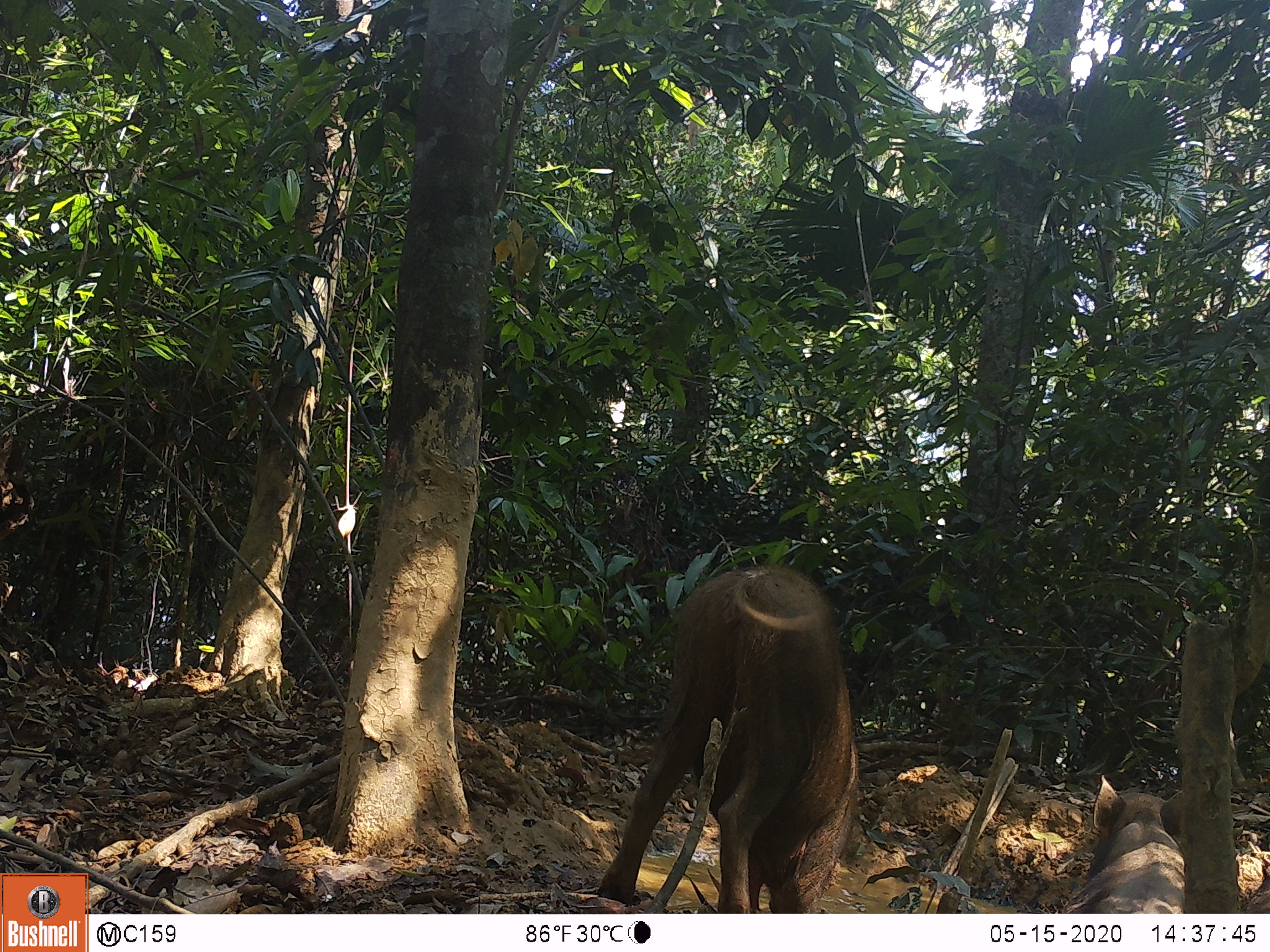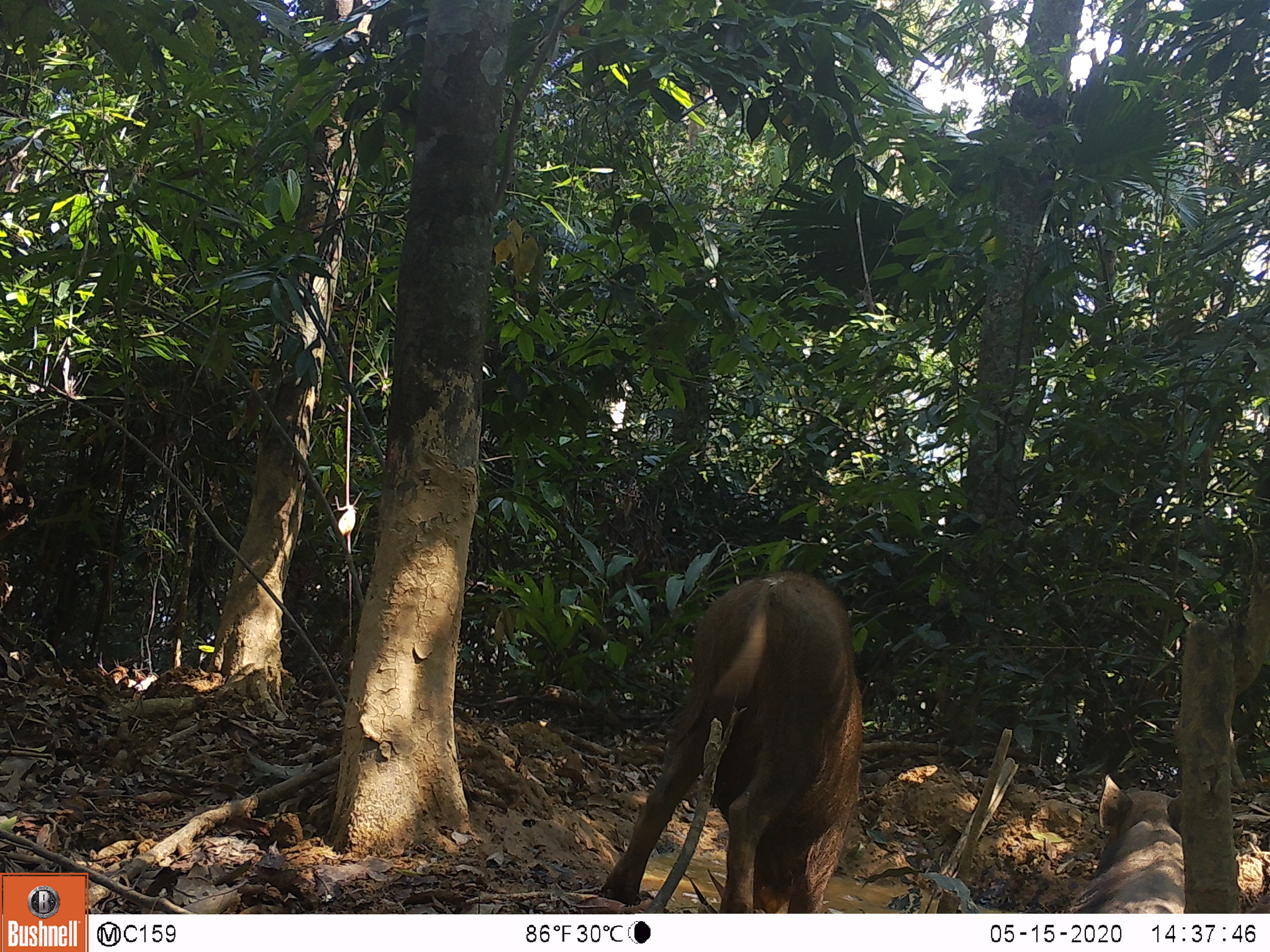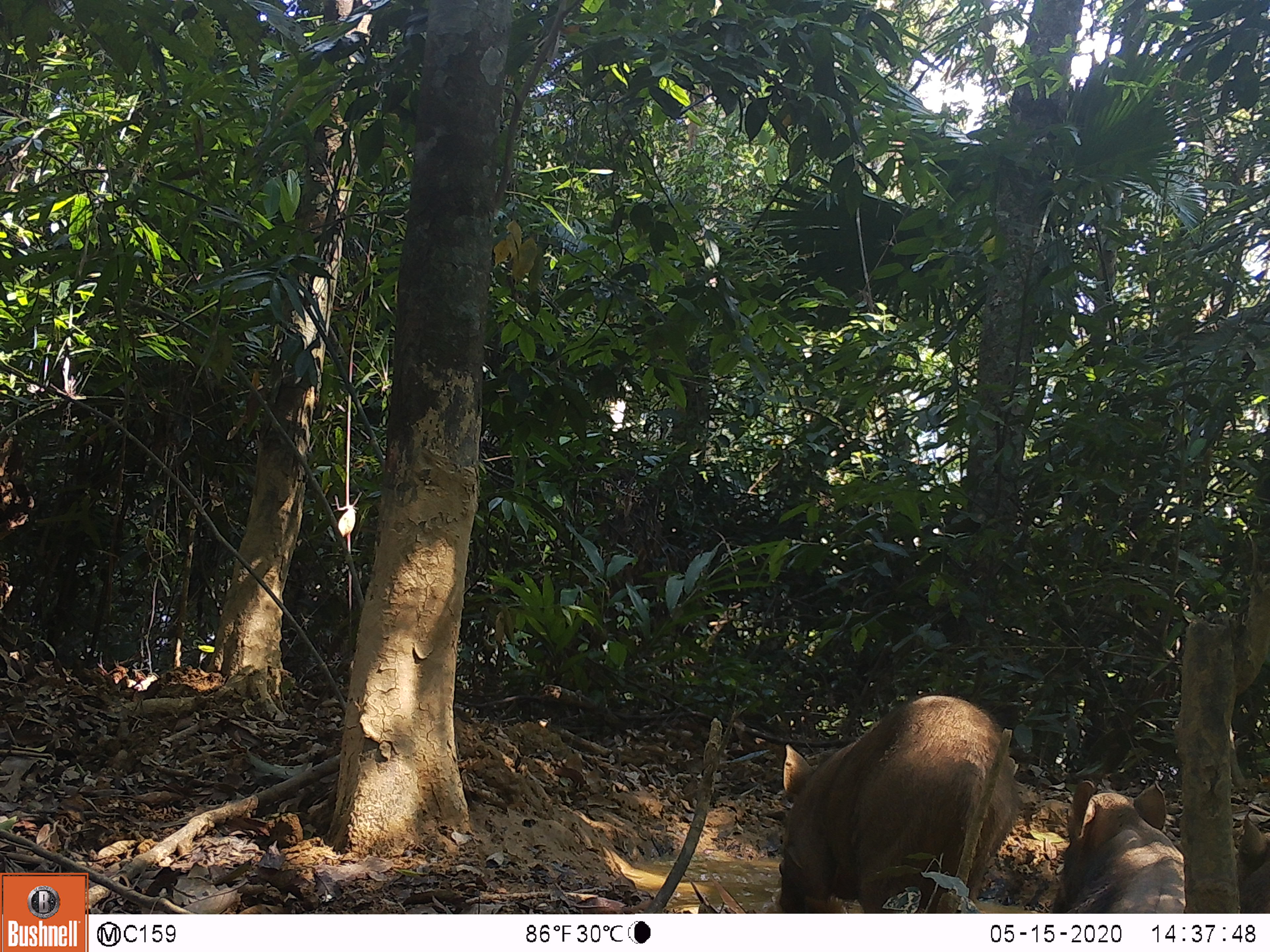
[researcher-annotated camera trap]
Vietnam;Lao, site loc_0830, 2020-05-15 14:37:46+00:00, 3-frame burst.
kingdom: Animalia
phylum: Chordata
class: Mammalia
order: Artiodactyla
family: Suidae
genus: Sus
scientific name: Sus scrofa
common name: eurasian wild pig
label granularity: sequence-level